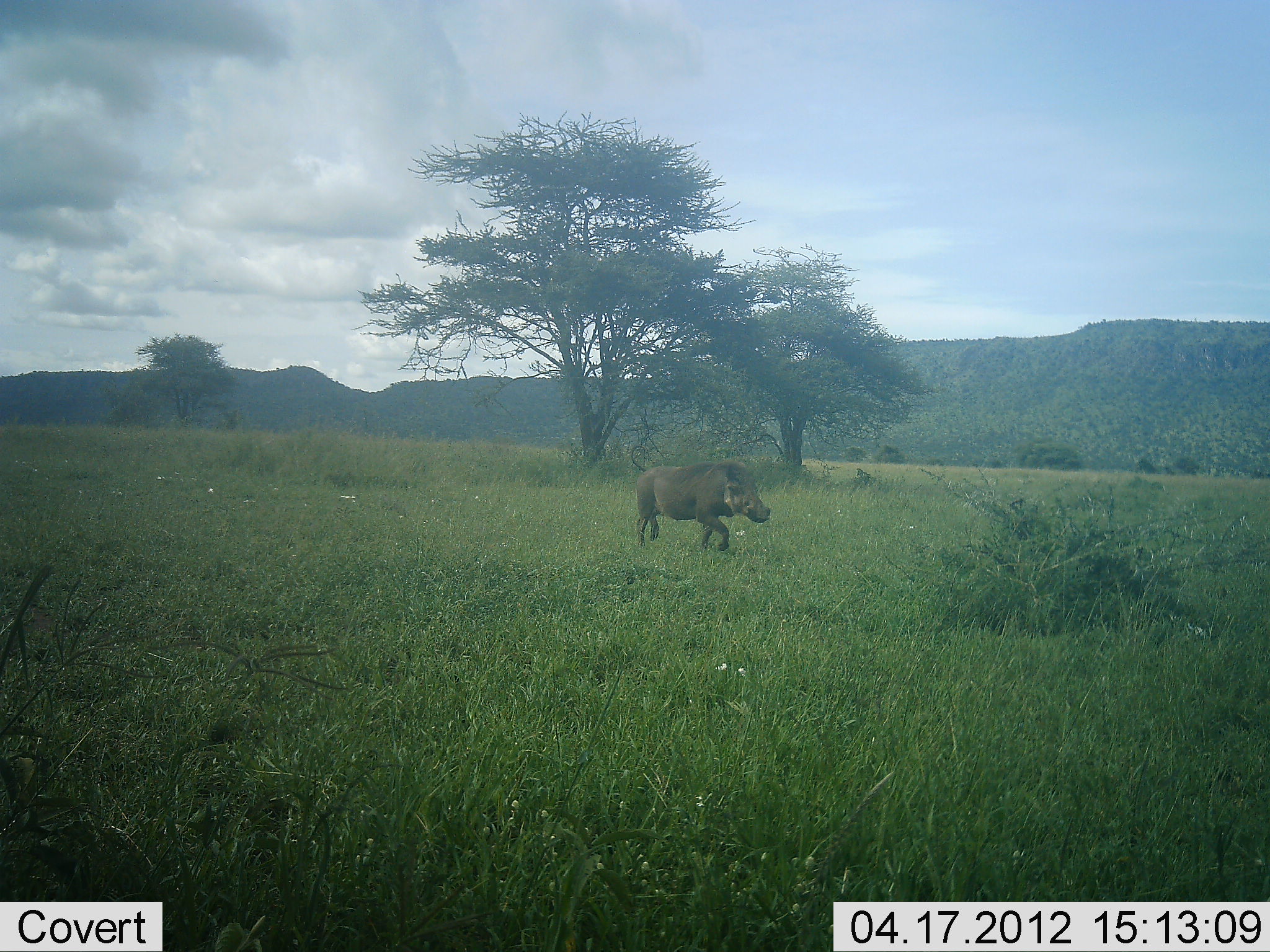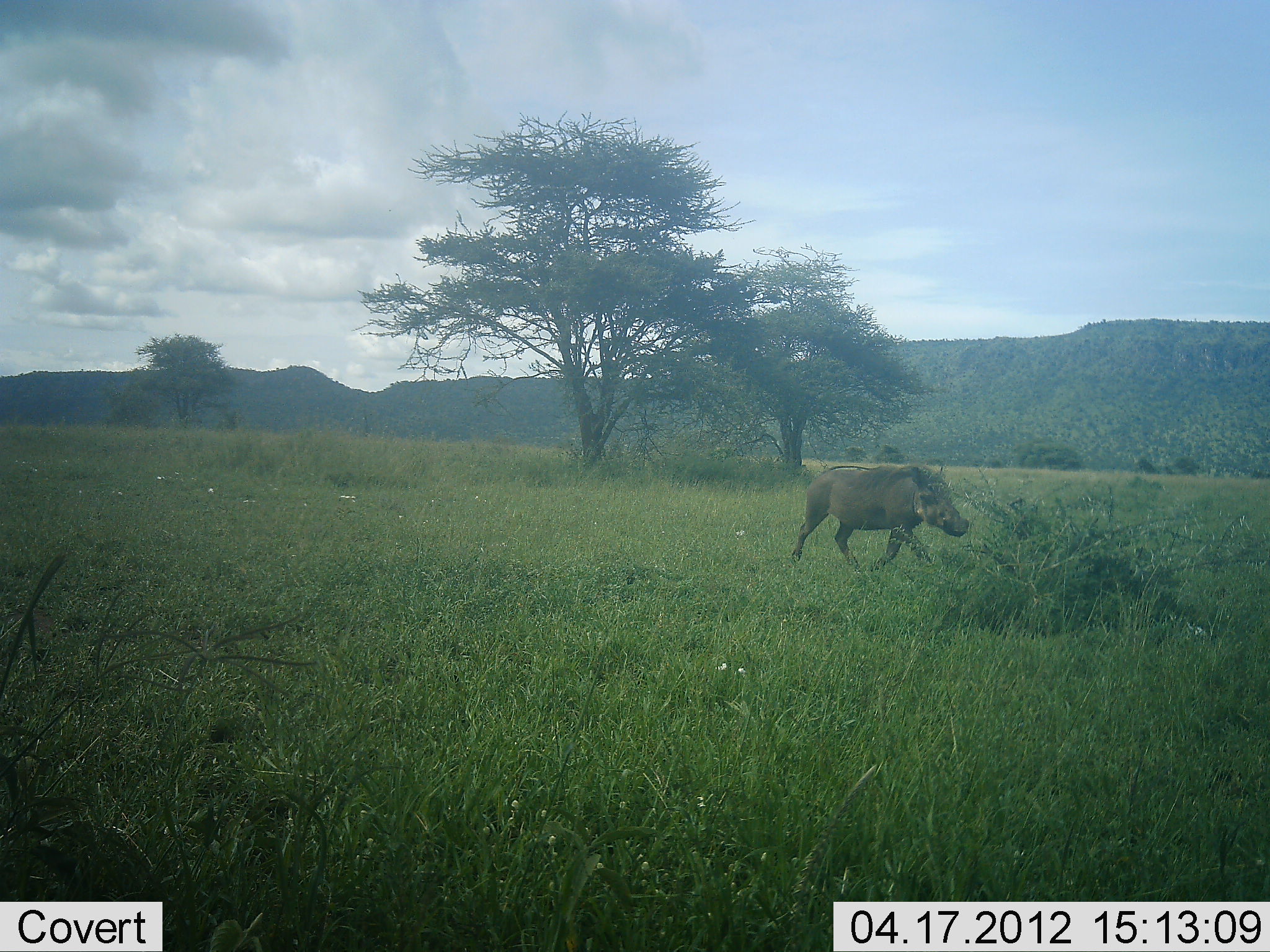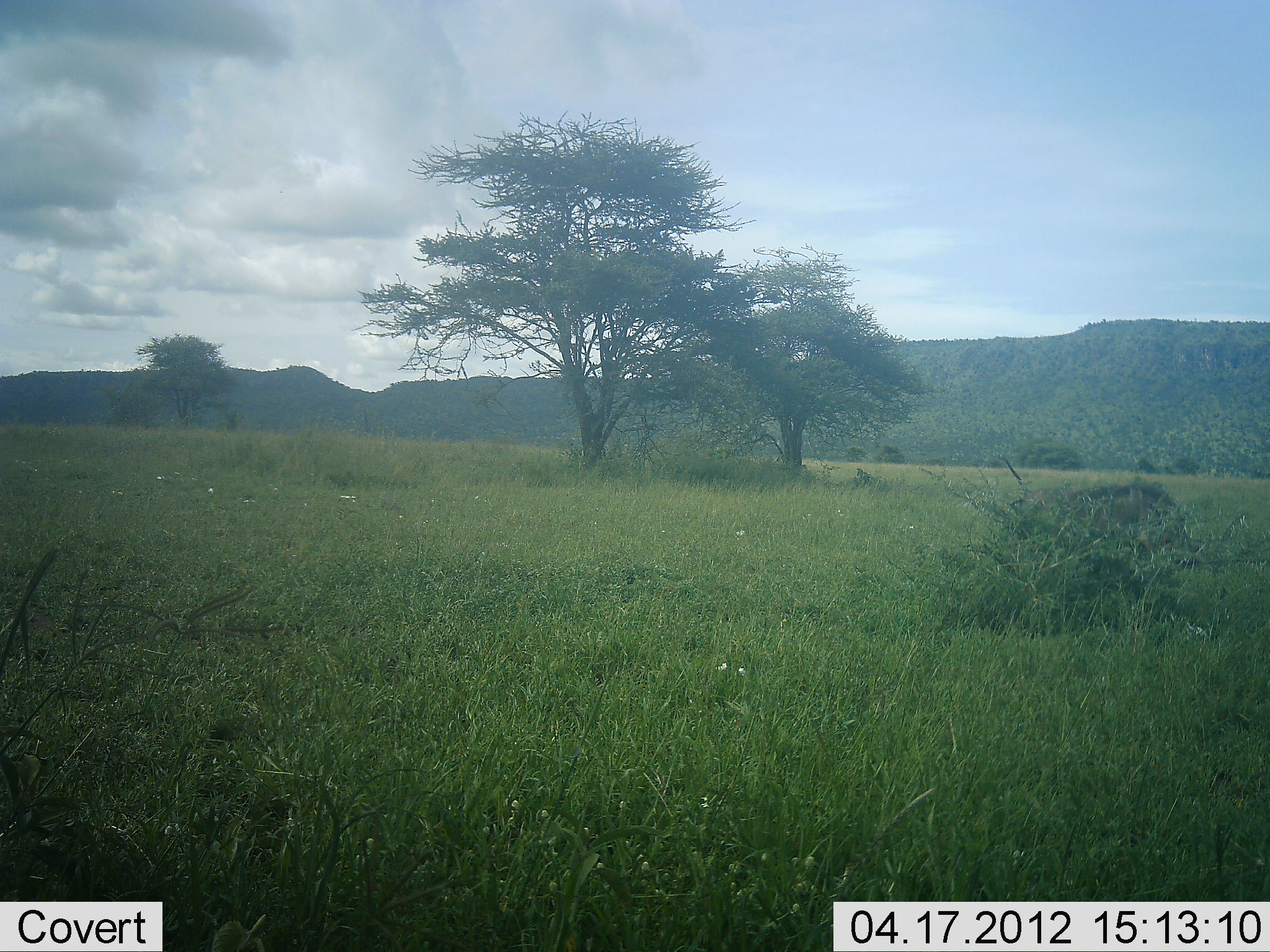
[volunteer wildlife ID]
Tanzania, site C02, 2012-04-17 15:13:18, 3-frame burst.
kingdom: Animalia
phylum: Chordata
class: Mammalia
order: Artiodactyla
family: Suidae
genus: Phacochoerus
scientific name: Phacochoerus africanus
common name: warthog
Warthog (Phacochoerus africanus), count 1. Behavior (volunteer vote fractions): standing 0%, resting 0%, moving 100%, interacting 0%. Young present (vote fraction): 0%. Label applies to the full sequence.